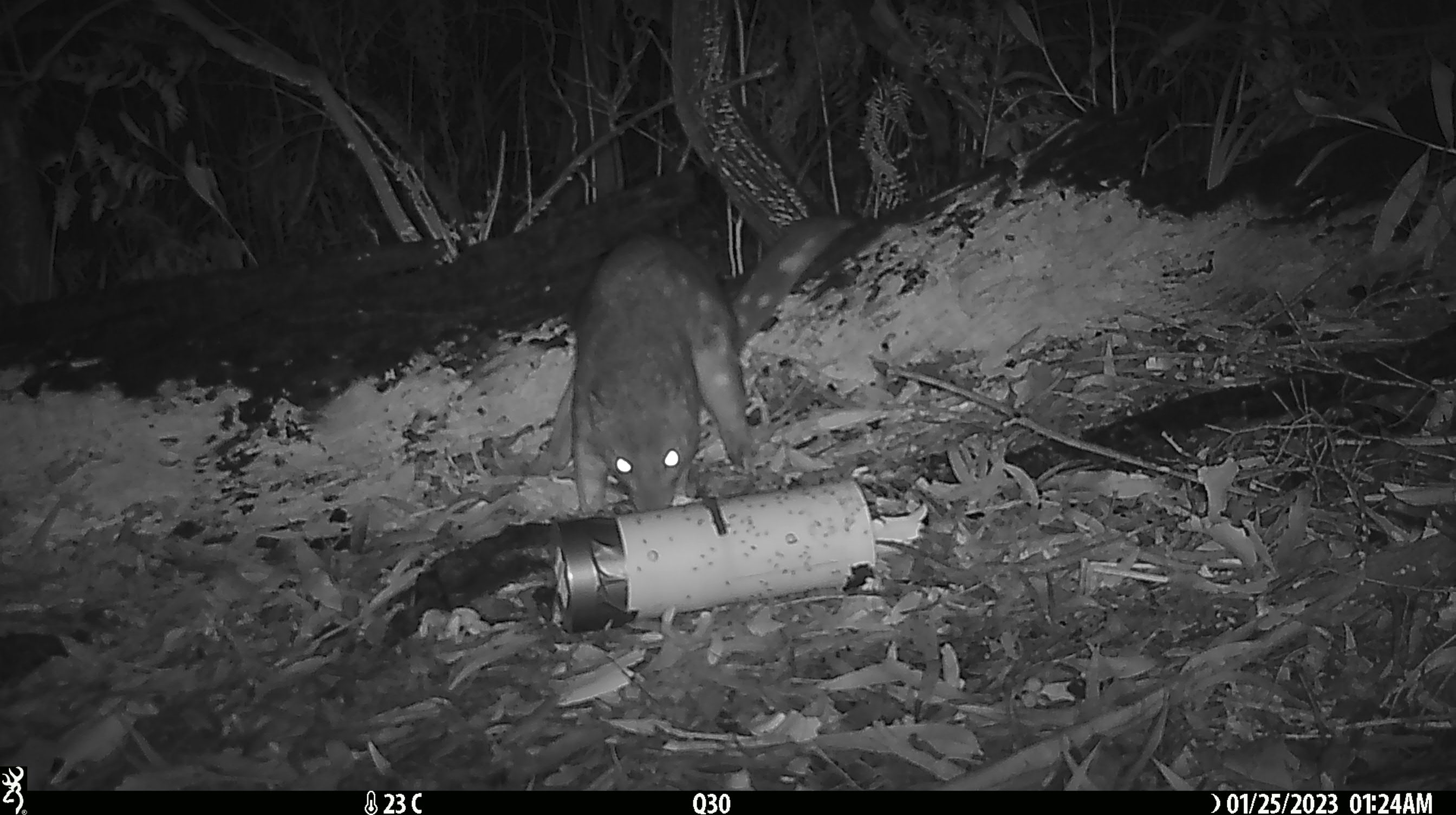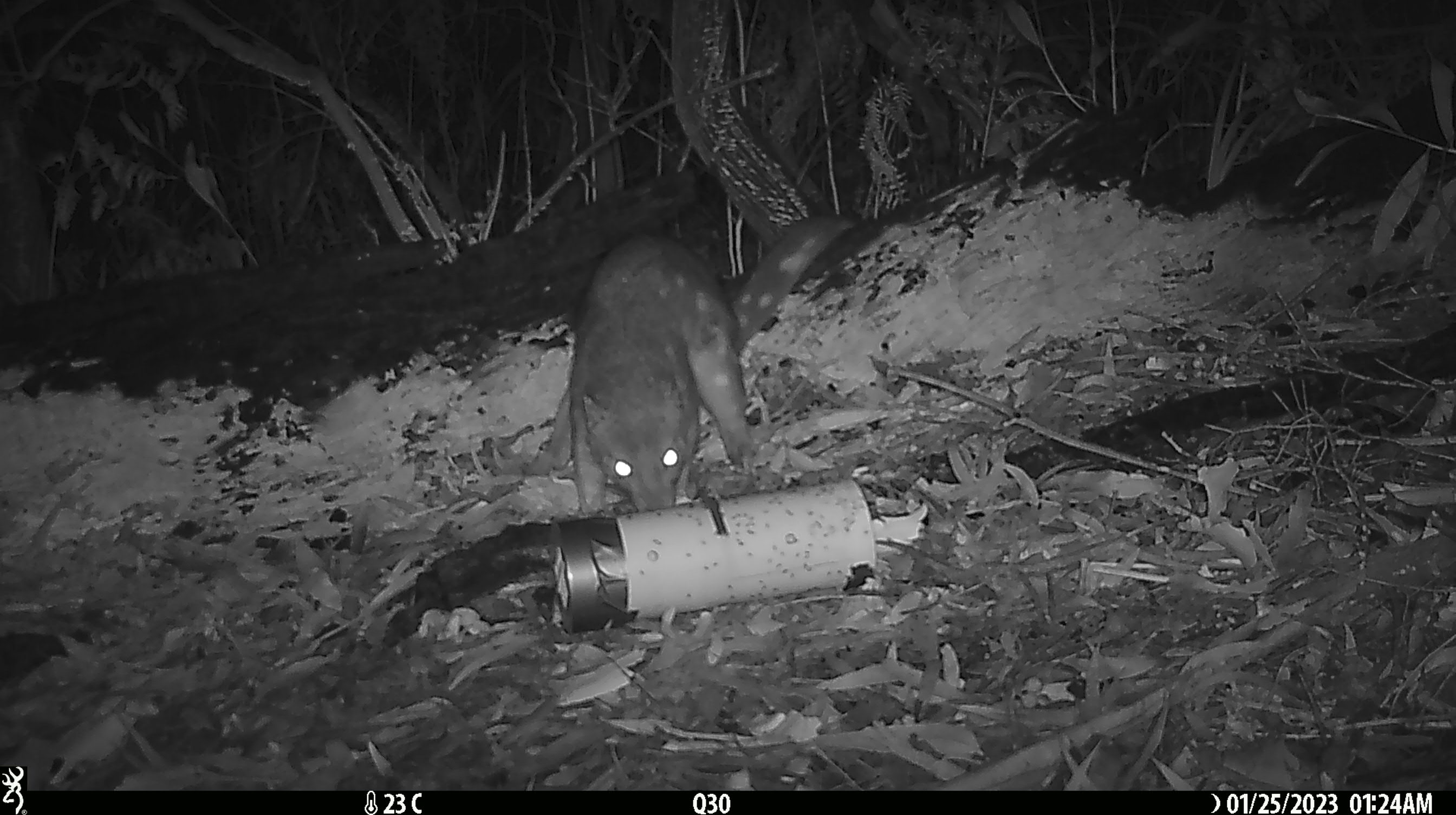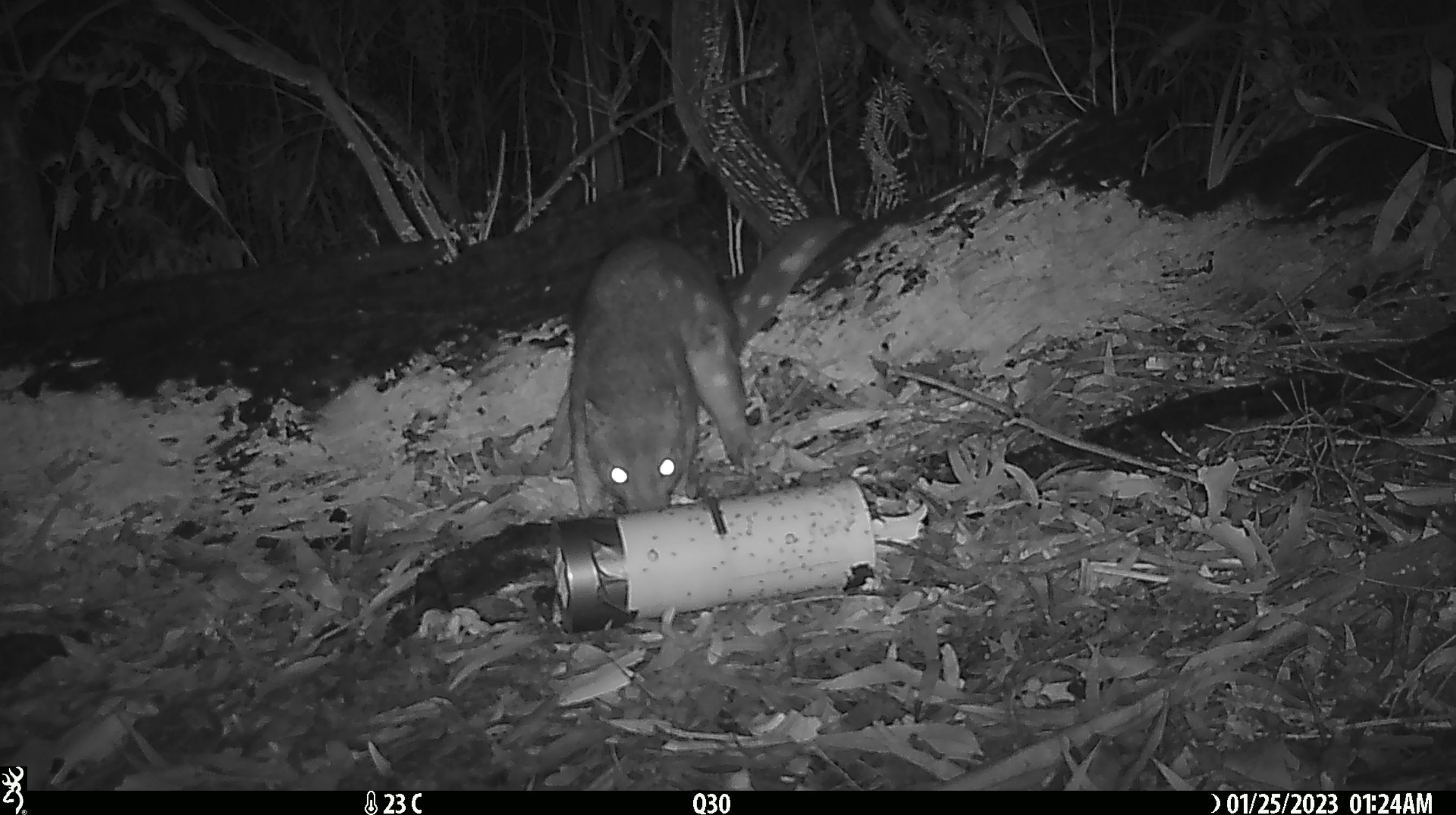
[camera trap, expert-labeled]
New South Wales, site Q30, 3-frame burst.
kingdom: Animalia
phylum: Chordata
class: Mammalia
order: Dasyuromorphia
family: Dasyuridae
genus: Dasyurus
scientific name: Dasyurus maculatus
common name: spotted-tailed quoll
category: quoll